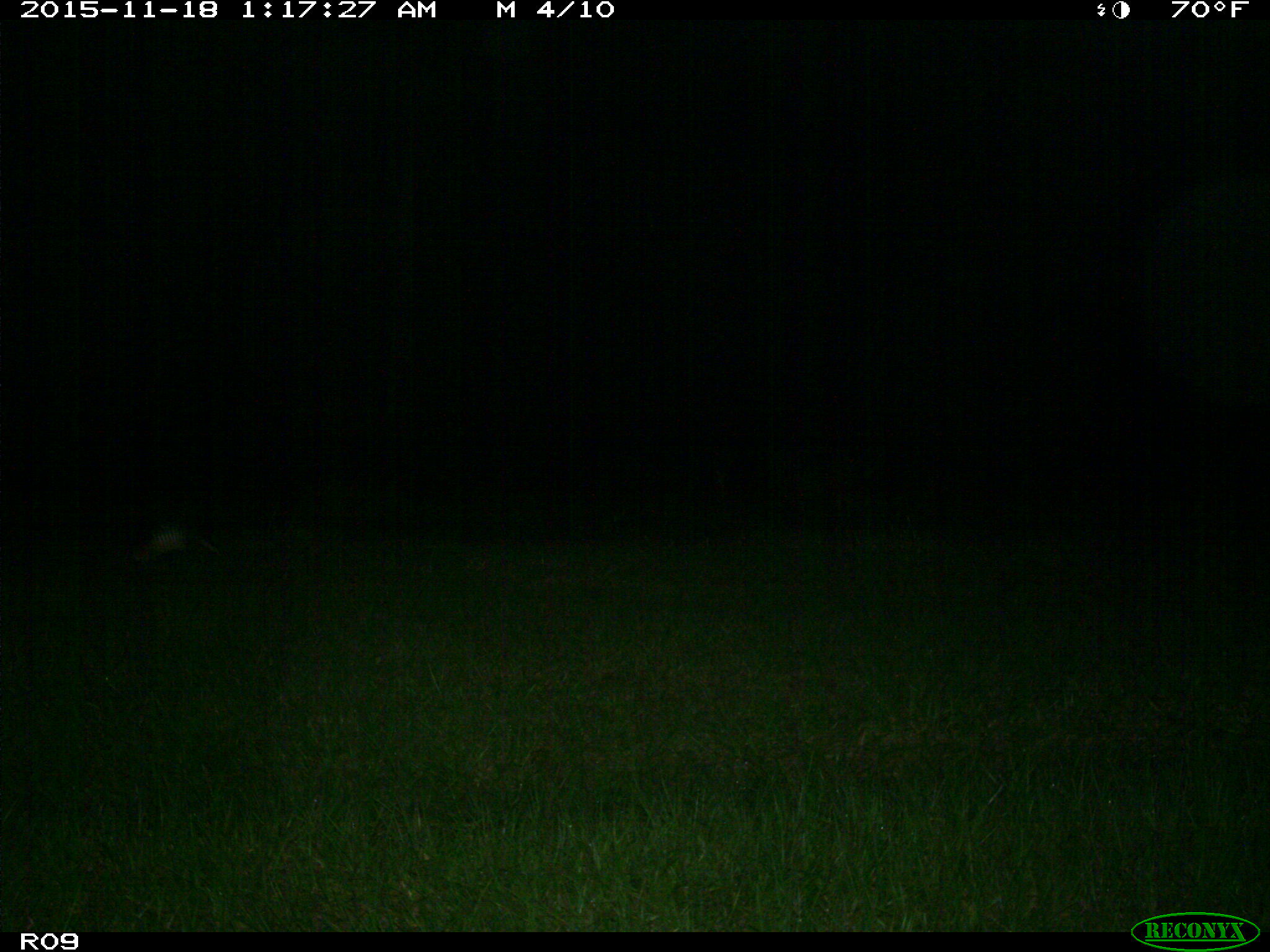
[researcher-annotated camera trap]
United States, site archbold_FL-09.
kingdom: Animalia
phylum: Chordata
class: Mammalia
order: Cingulata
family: Dasypodidae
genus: Dasypus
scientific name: Dasypus novemcinctus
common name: nine-banded armadillo